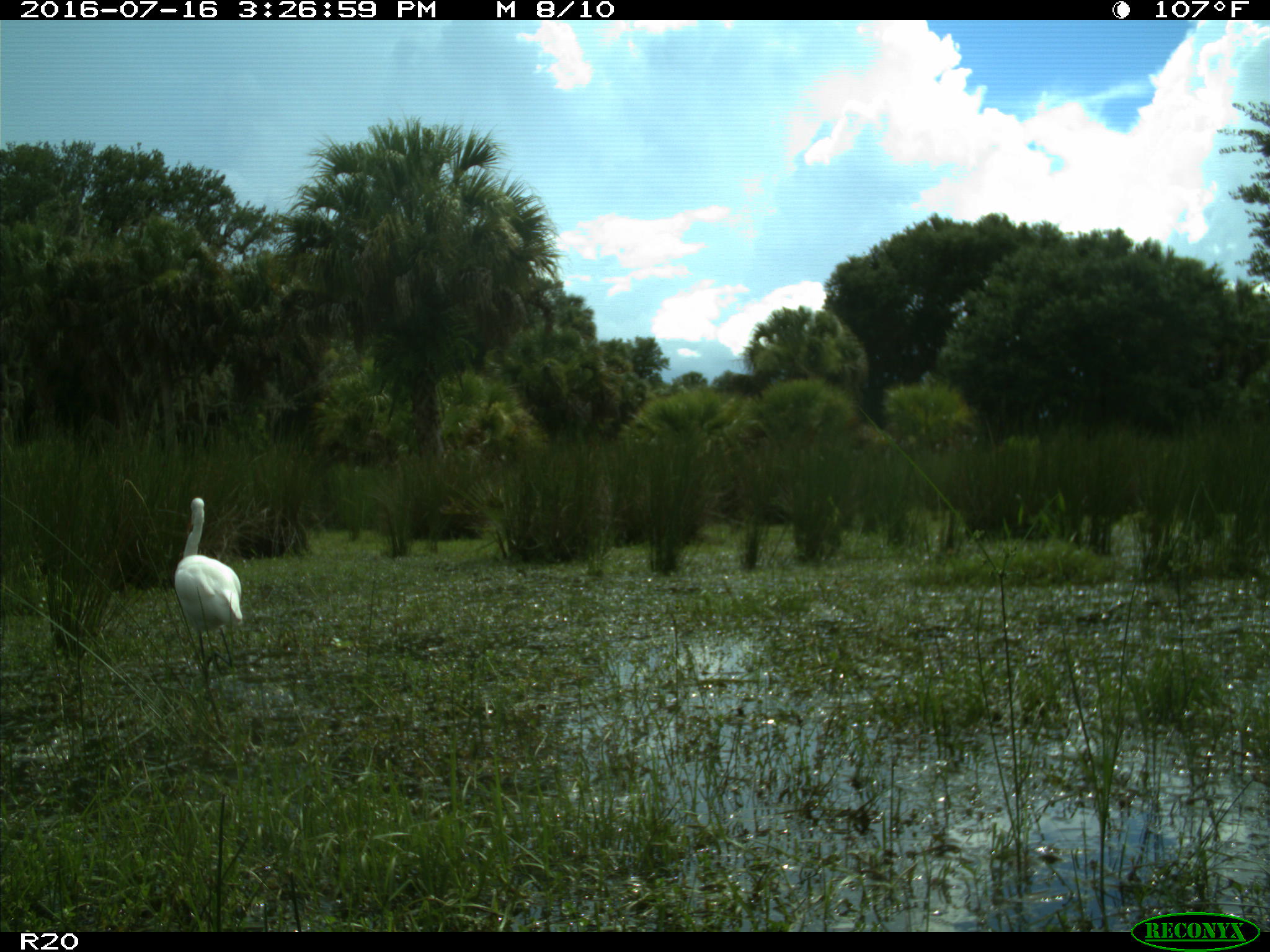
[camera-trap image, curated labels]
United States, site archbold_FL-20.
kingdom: Animalia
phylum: Chordata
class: Aves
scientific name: Aves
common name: birds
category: unidentified bird